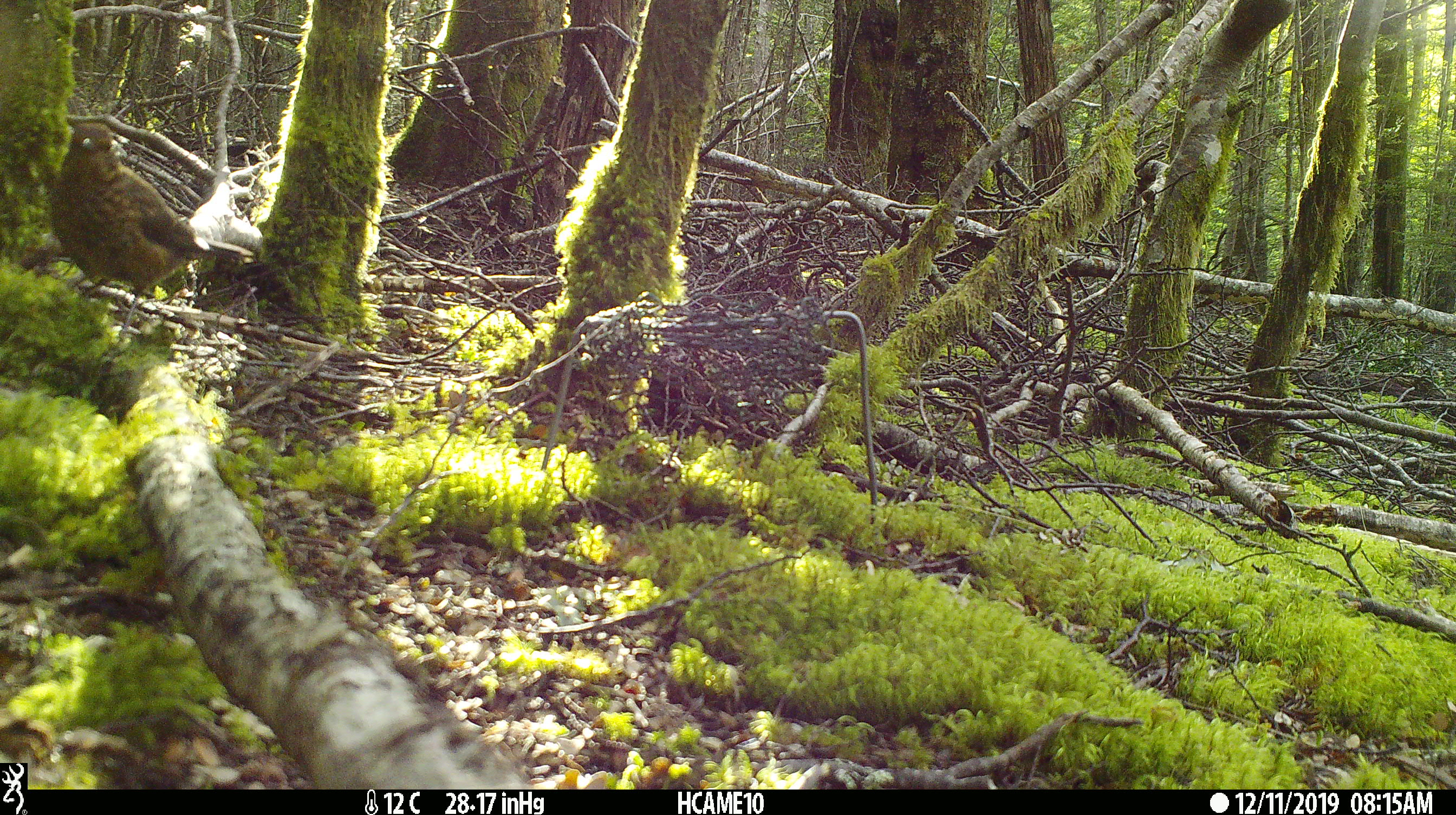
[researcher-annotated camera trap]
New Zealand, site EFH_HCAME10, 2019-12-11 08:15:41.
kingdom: Animalia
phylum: Chordata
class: Aves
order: Passeriformes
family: Turdidae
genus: Turdus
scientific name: Turdus merula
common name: eurasian blackbird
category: blackbird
Blackbird (eurasian blackbird) (Turdus merula).